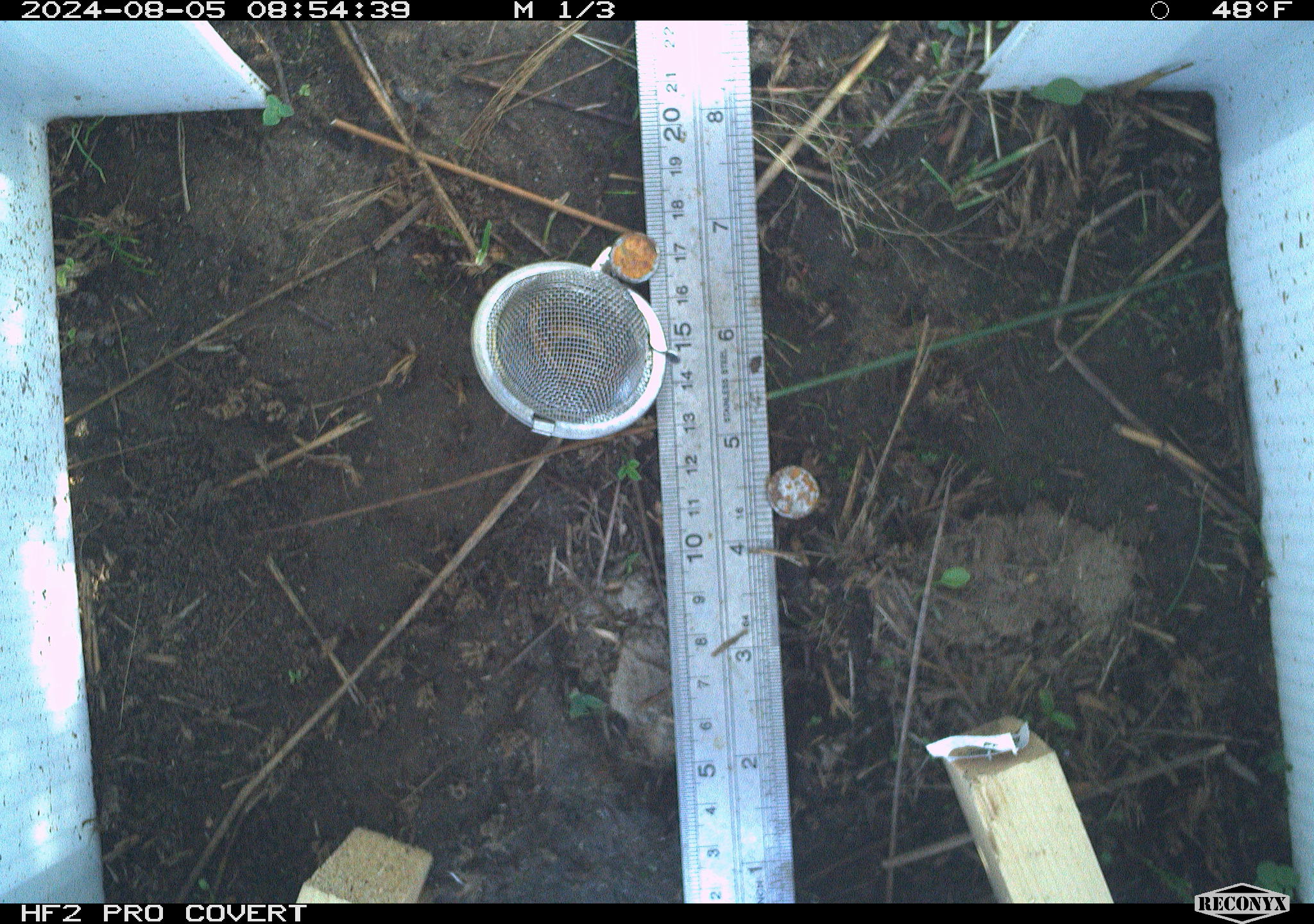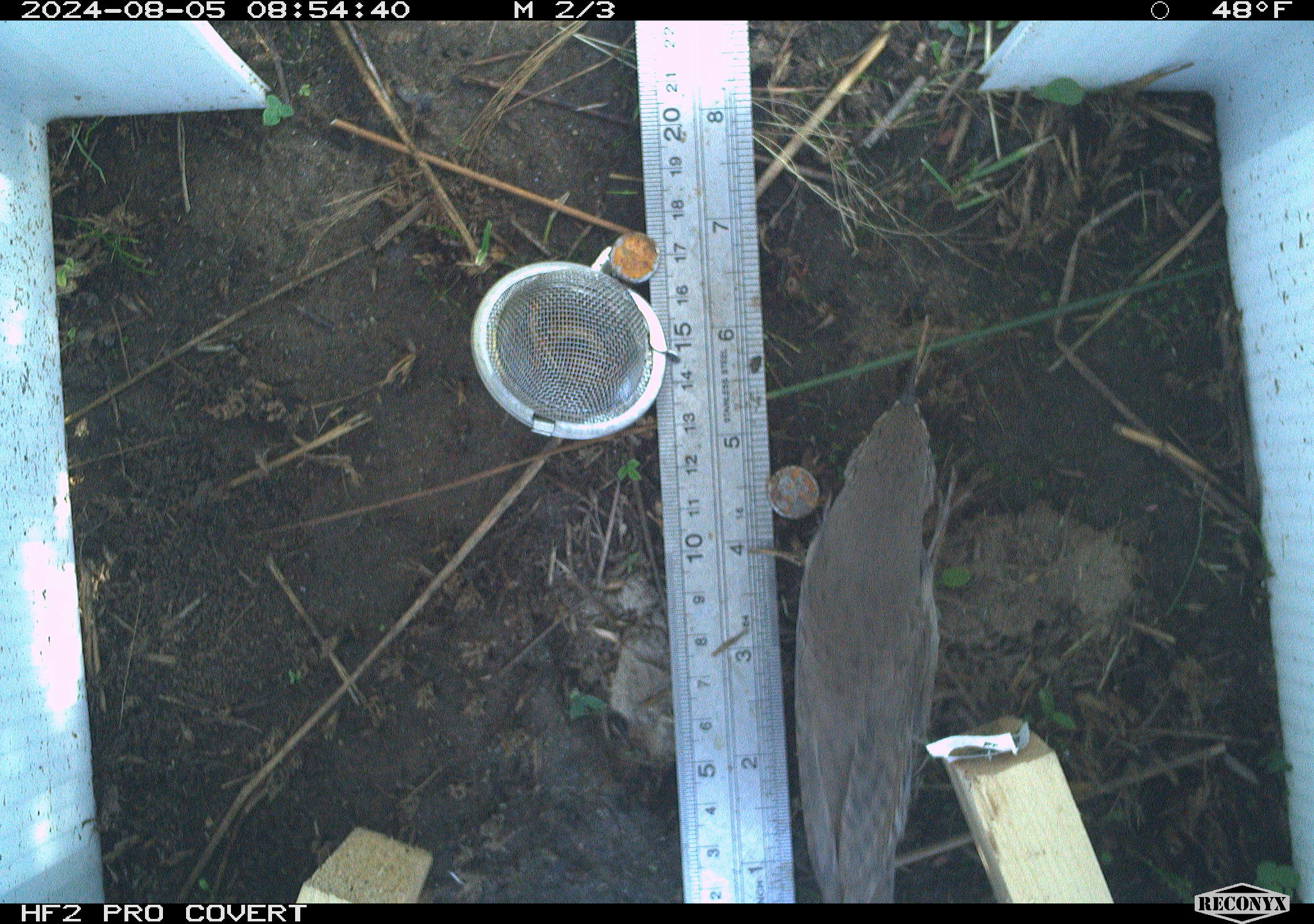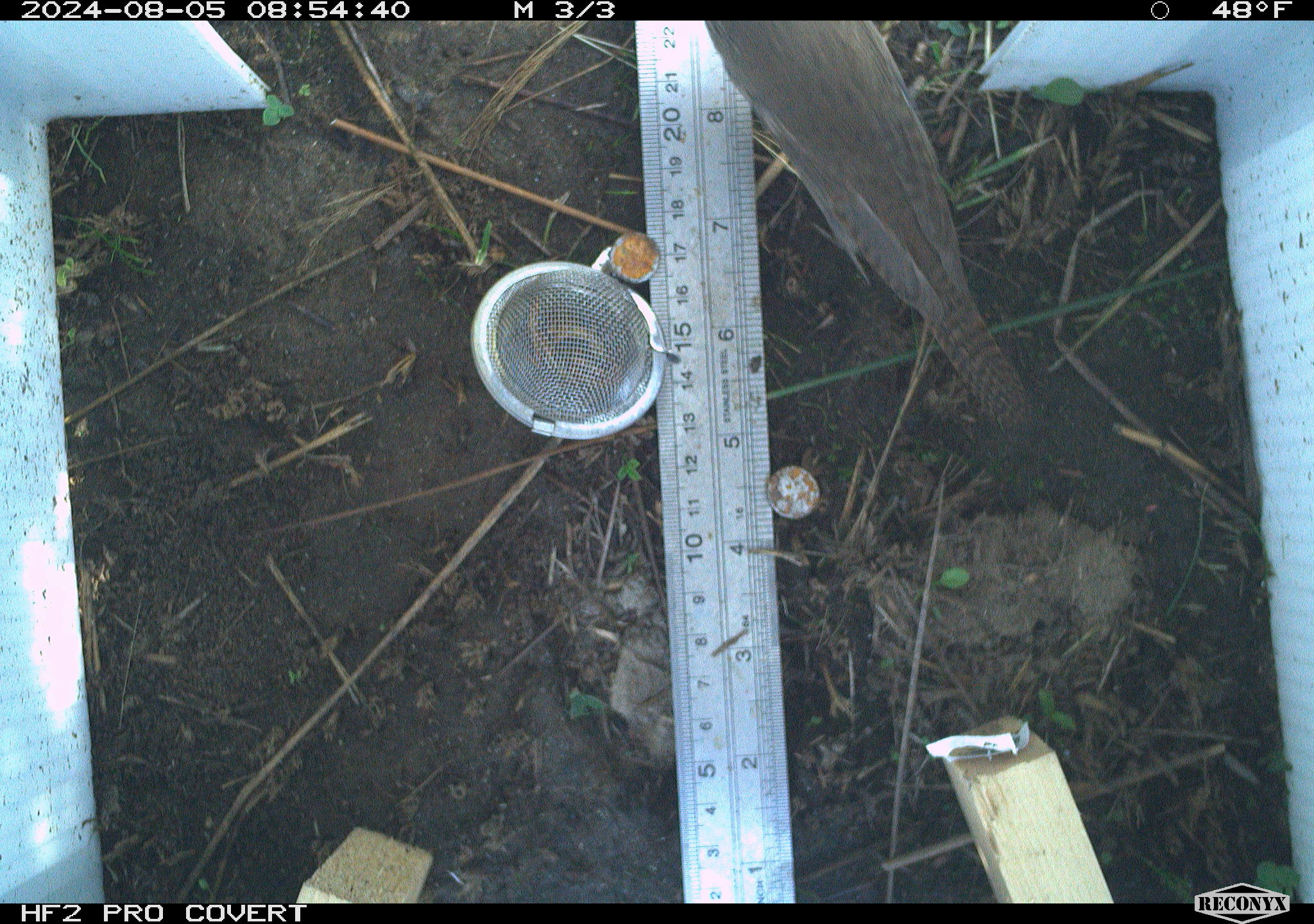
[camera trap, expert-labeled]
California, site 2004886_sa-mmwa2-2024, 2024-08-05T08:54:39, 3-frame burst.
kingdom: Animalia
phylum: Chordata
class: Aves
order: Passeriformes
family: Troglodytidae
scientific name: Troglodytidae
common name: wren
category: troglodytidae family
Troglodytidae family (wren) (Troglodytidae).